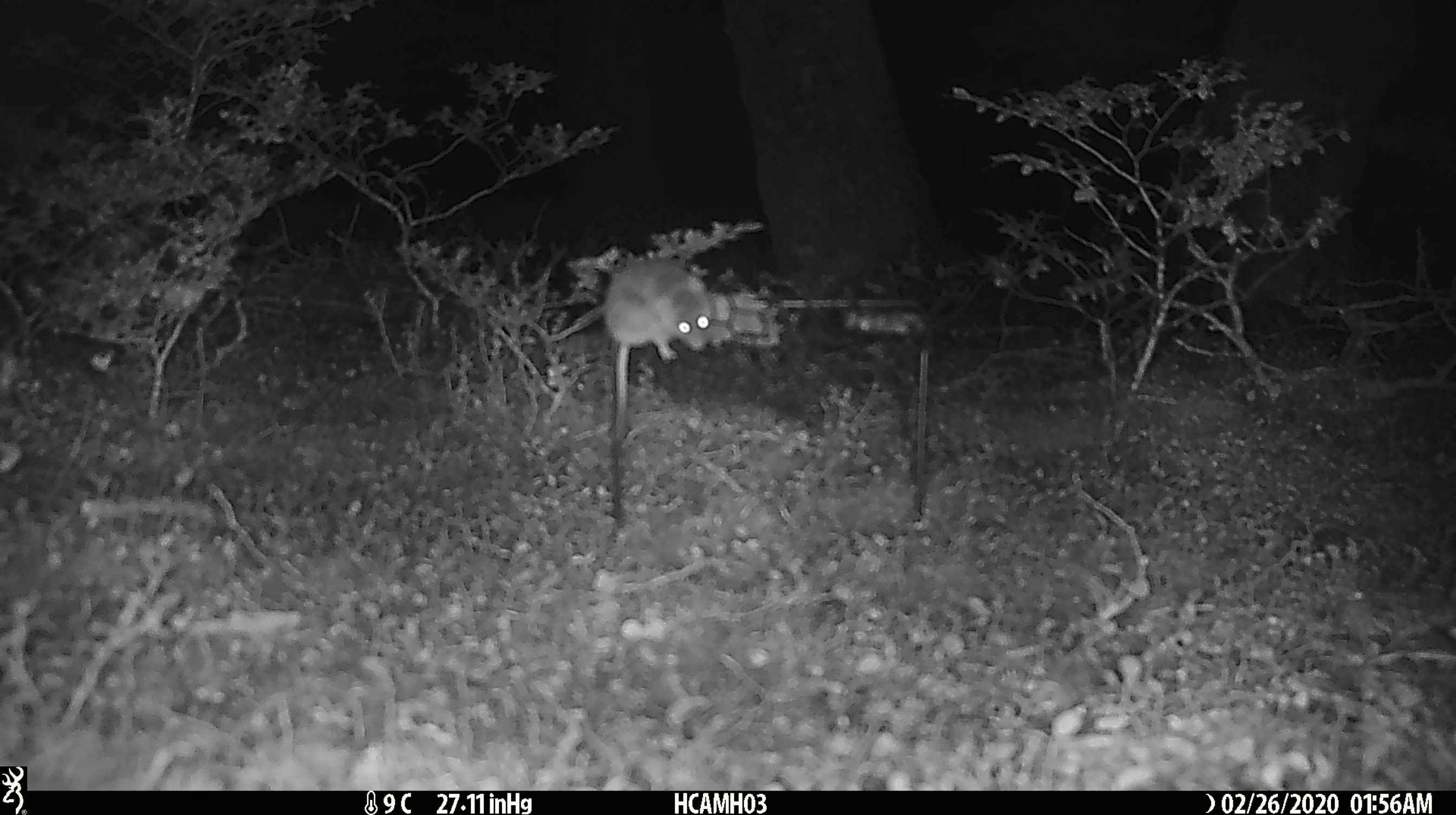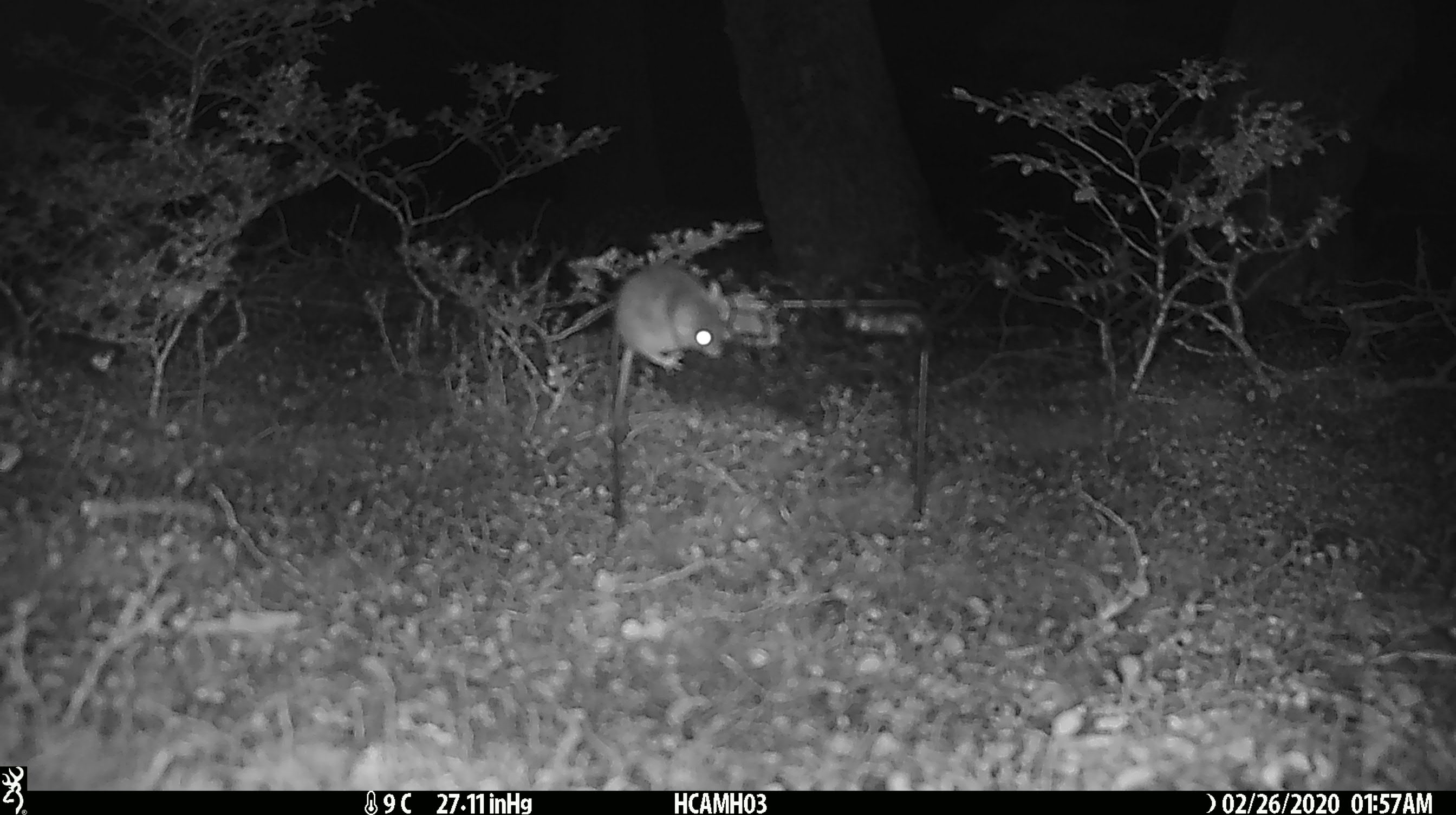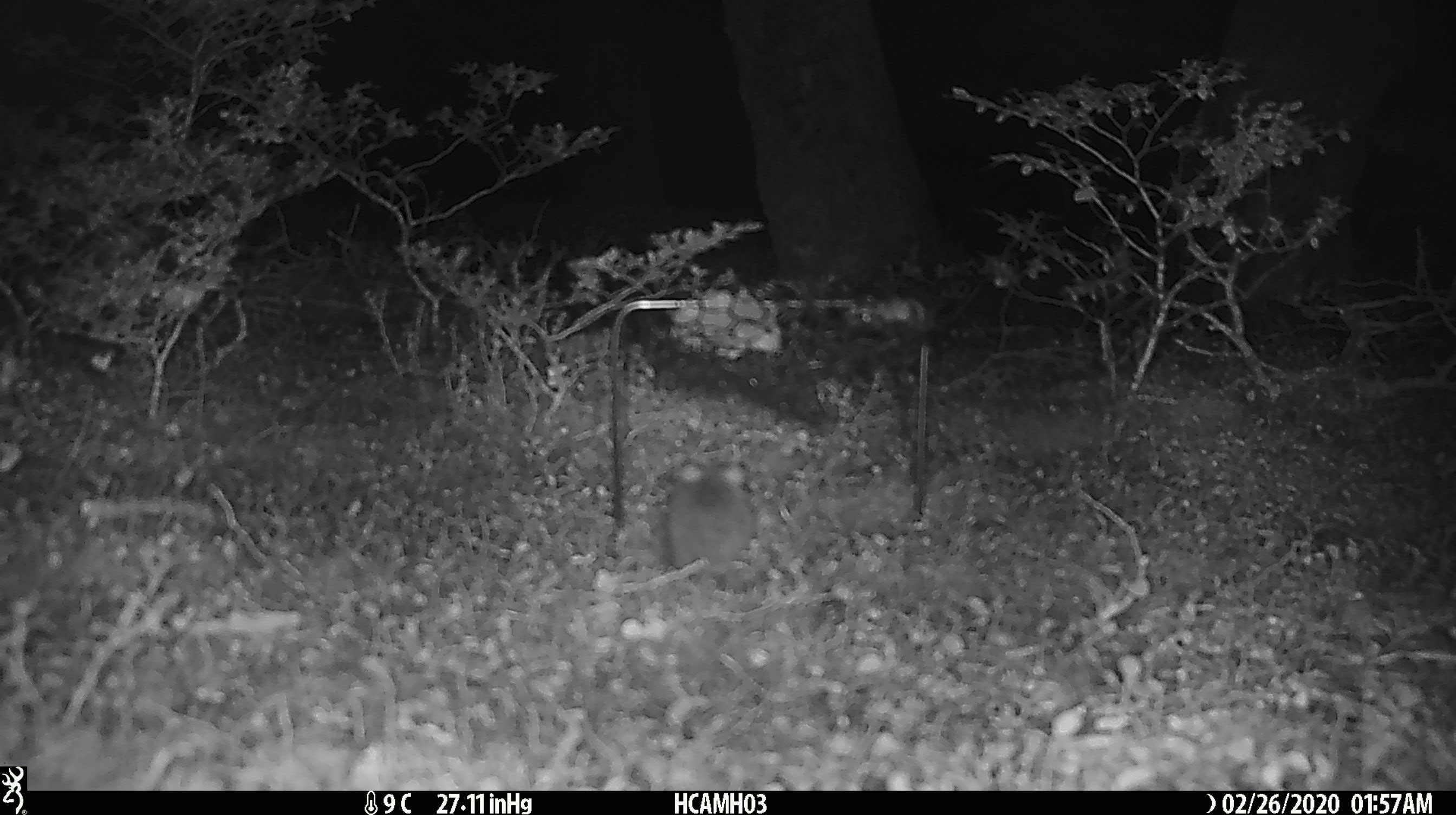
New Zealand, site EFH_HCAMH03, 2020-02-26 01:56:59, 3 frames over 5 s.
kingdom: Animalia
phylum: Chordata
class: Mammalia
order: Rodentia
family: Muridae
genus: Mus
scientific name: Mus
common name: mouse